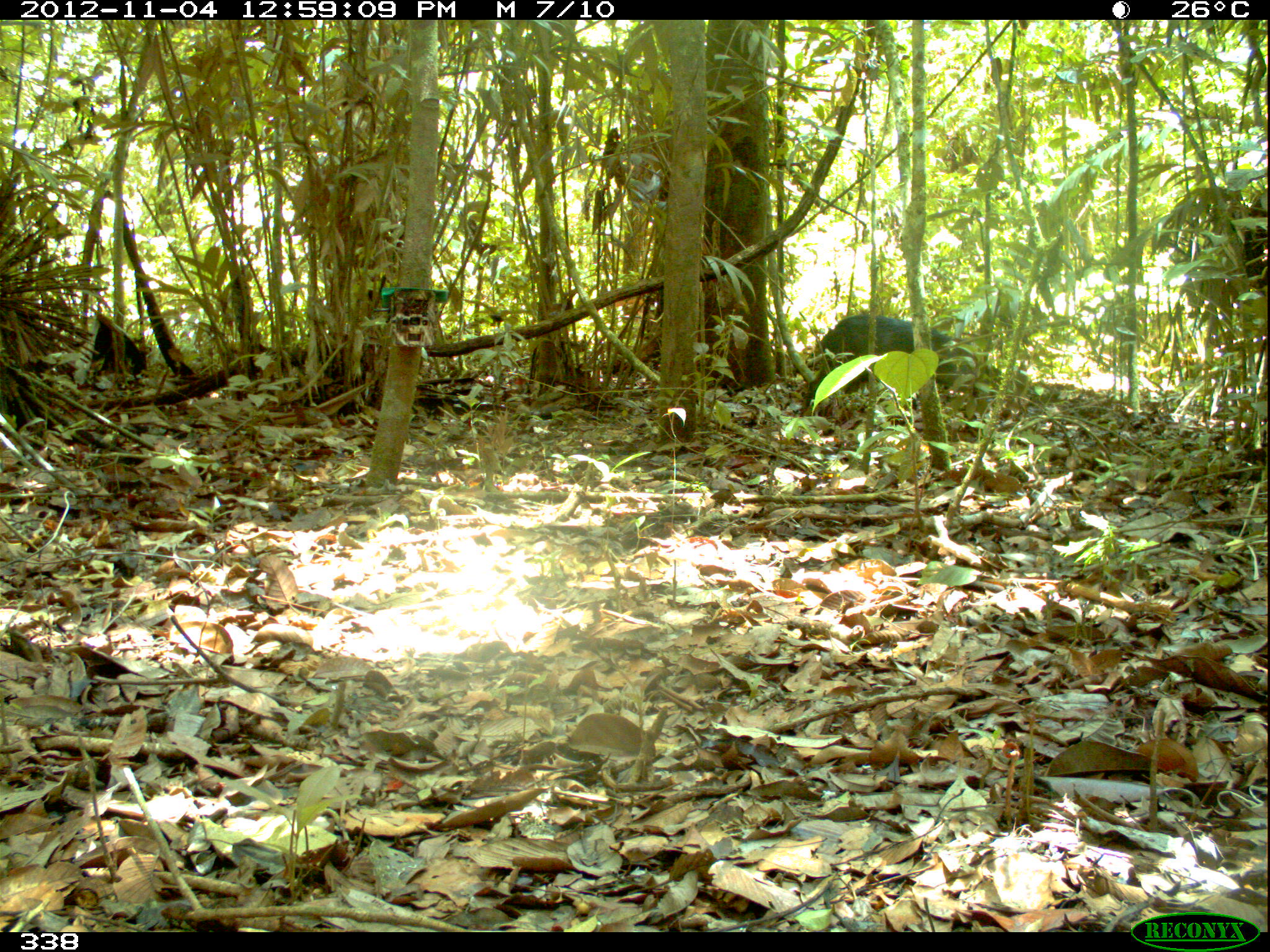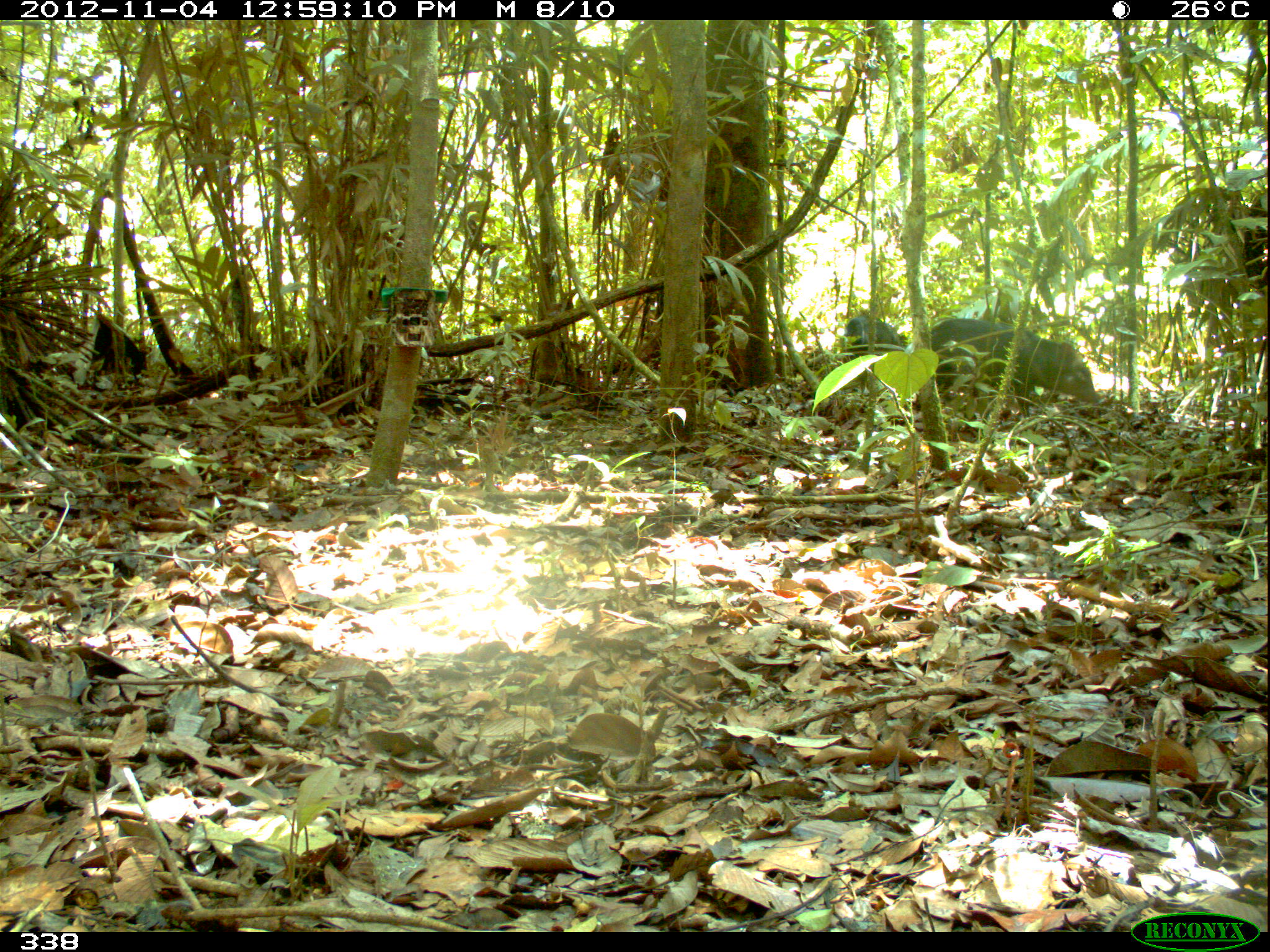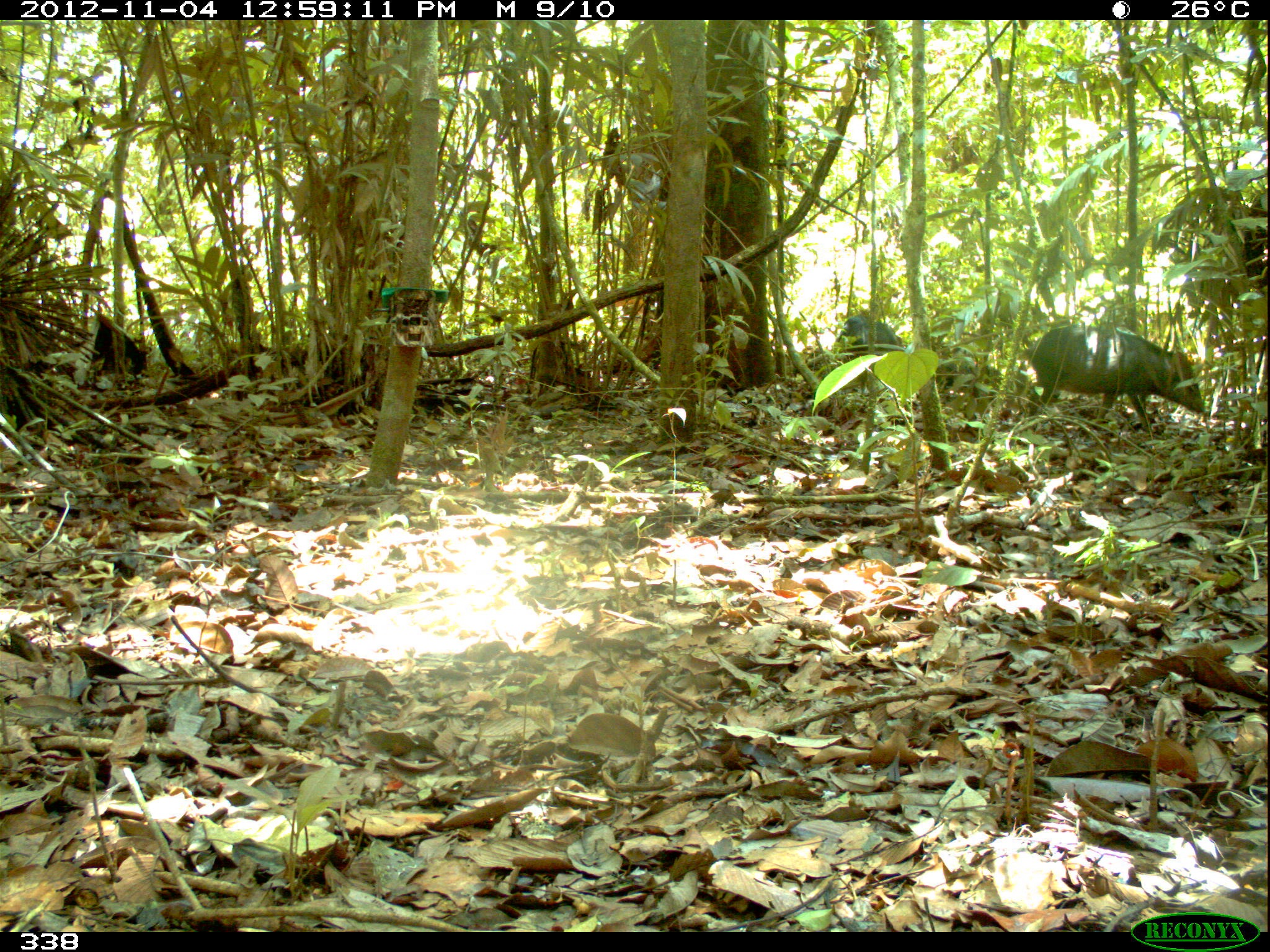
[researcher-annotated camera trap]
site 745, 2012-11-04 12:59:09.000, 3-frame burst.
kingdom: Animalia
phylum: Chordata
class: Mammalia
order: Artiodactyla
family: Tayassuidae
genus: Pecari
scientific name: Pecari tajacu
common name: collared peccary